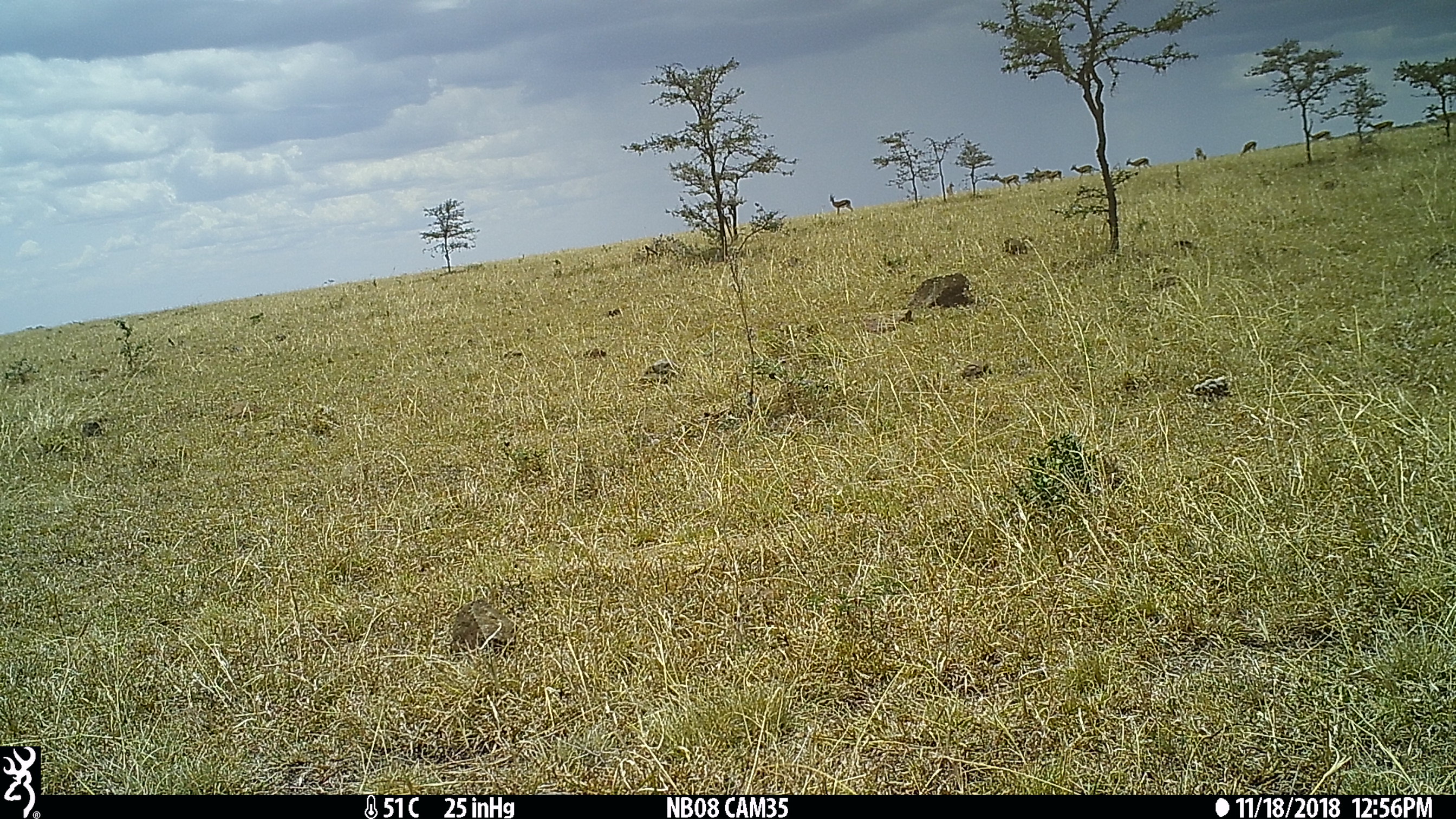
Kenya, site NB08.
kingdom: Animalia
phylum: Chordata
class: Mammalia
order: Artiodactyla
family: Bovidae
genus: Eudorcas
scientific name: Eudorcas thomsonii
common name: thomon's gazelle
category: gazelle thomsons